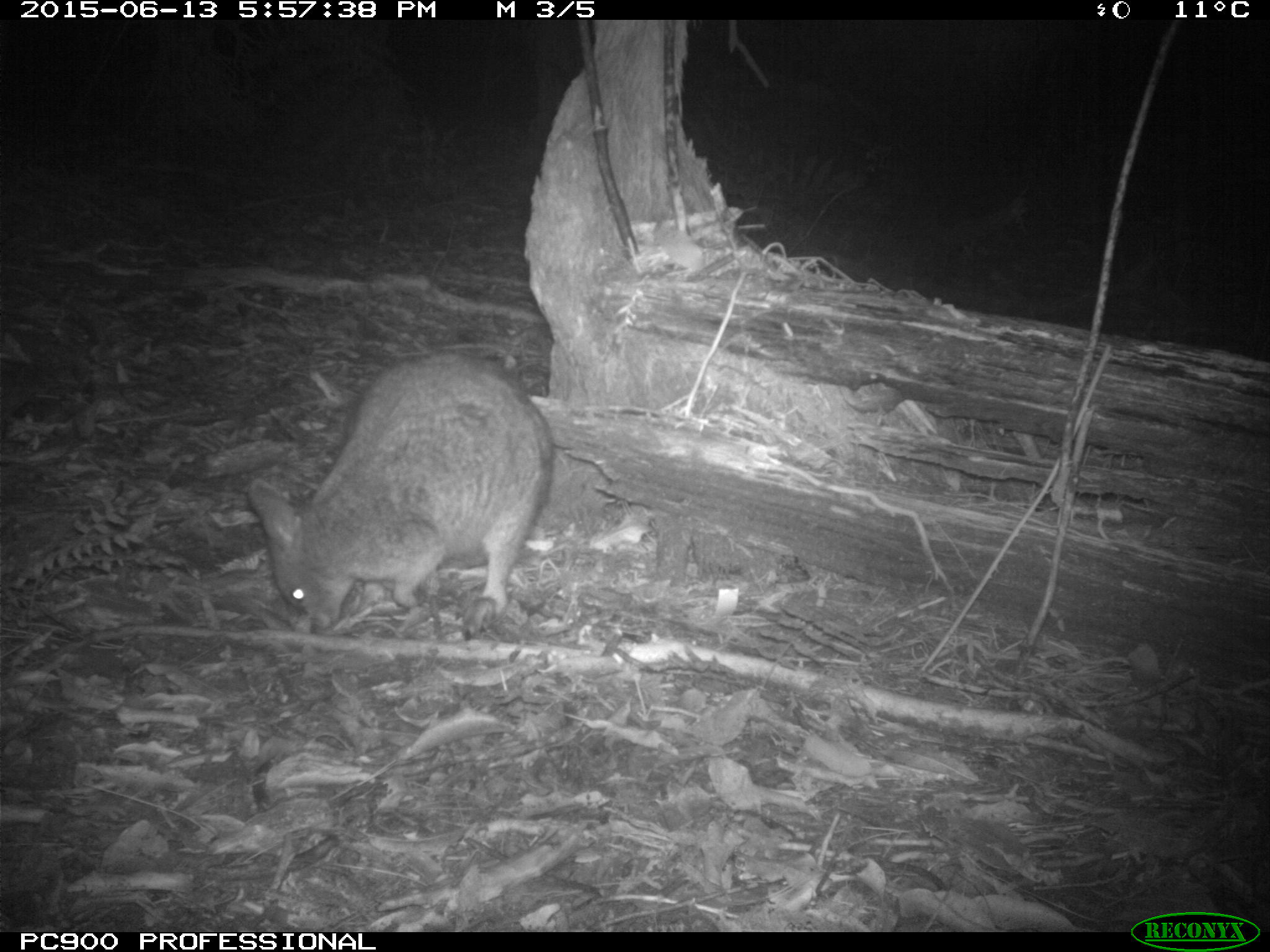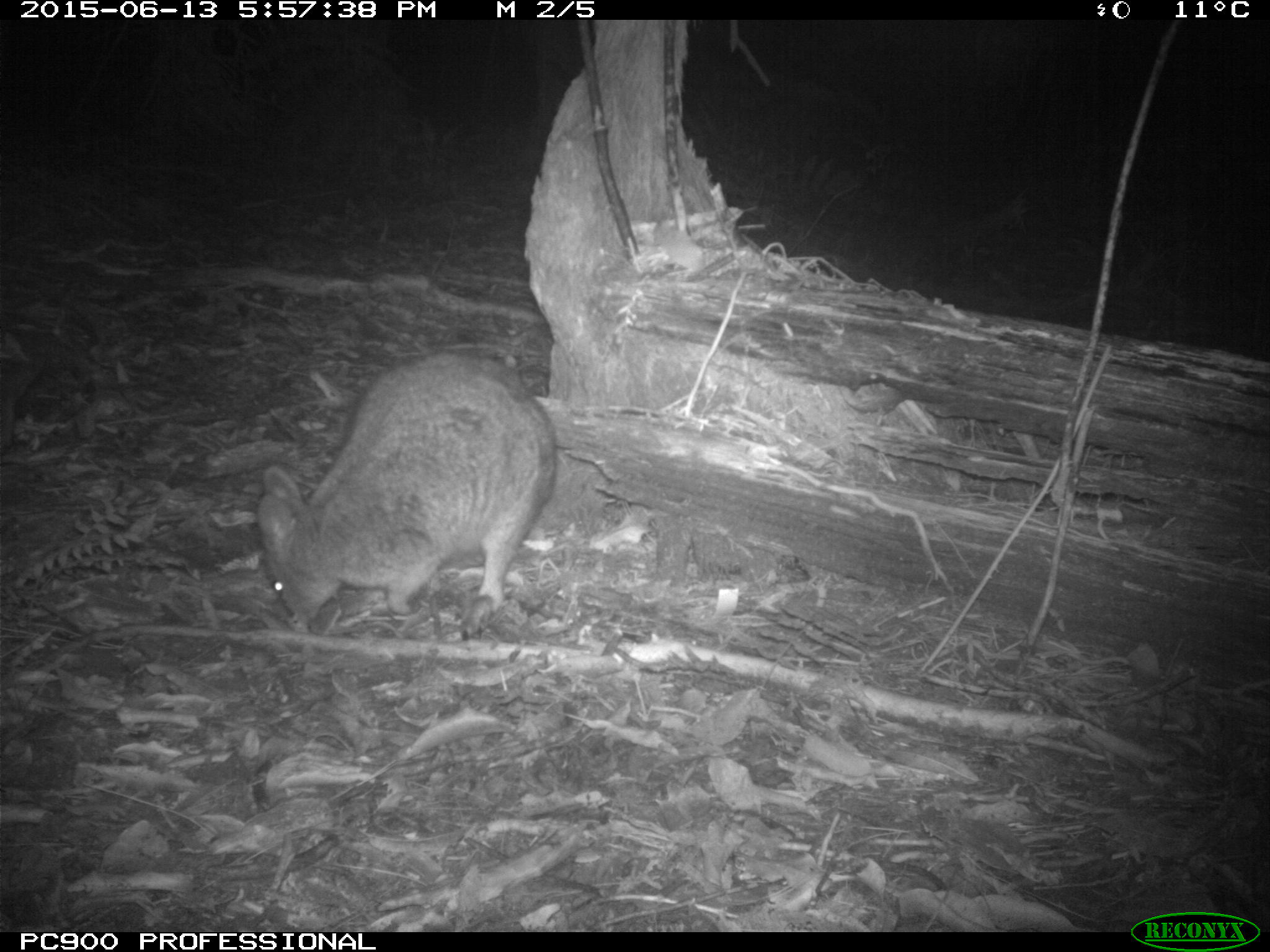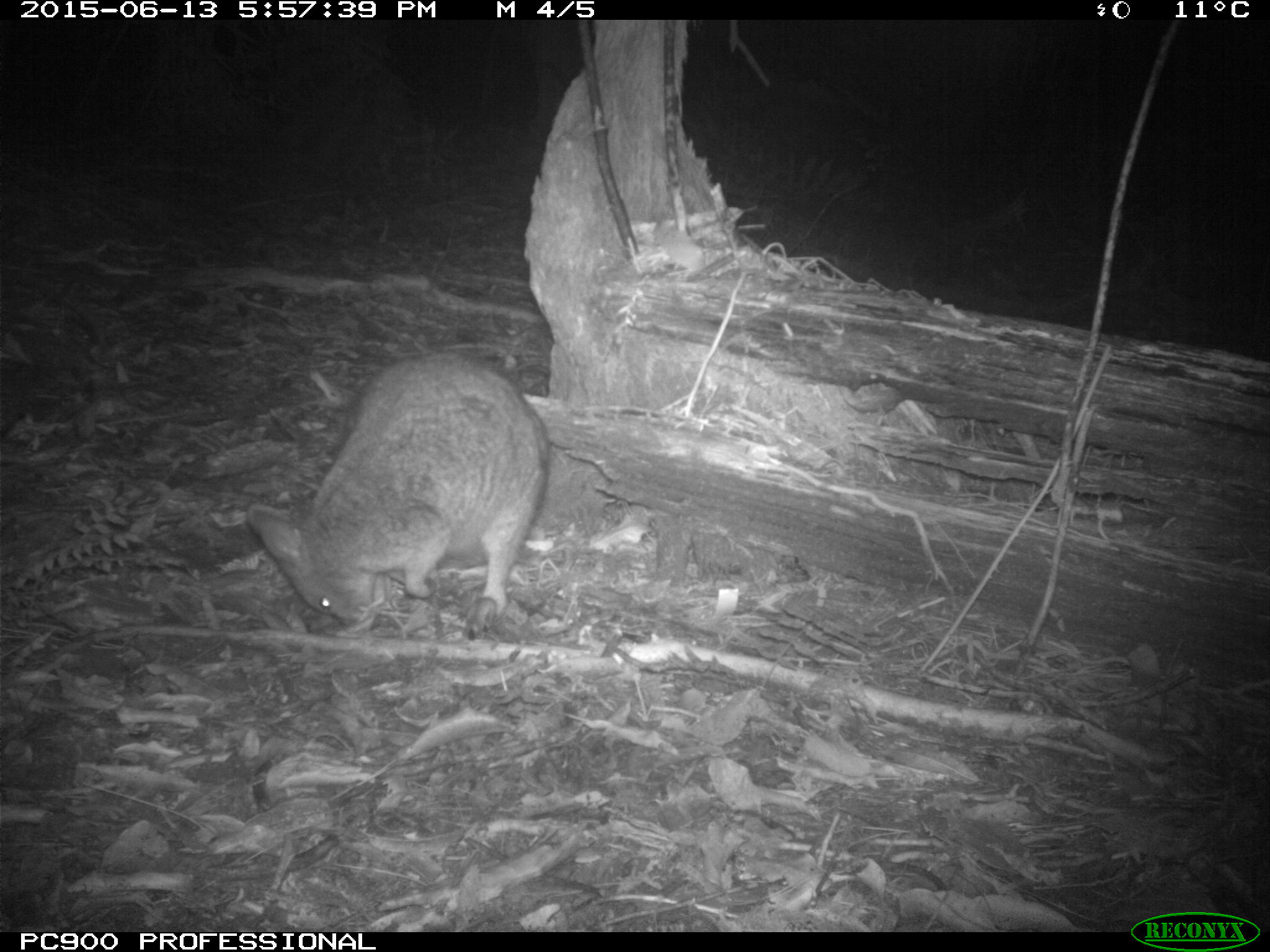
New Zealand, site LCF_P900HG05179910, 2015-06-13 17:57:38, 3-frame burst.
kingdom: Animalia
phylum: Chordata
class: Mammalia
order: Diprotodontia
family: Macropodidae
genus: Notamacropus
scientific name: Notamacropus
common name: wallaby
Wallaby (Notamacropus).